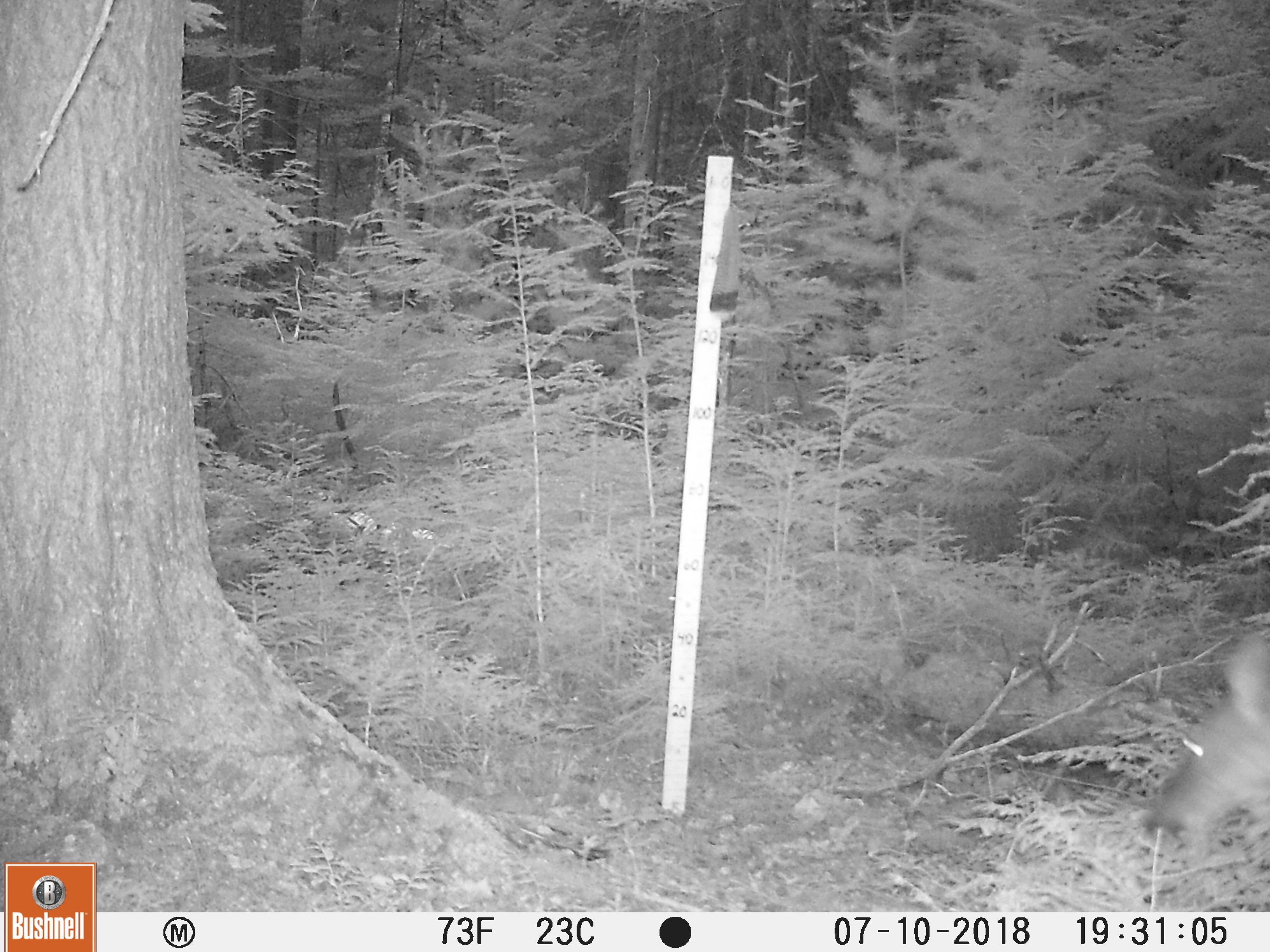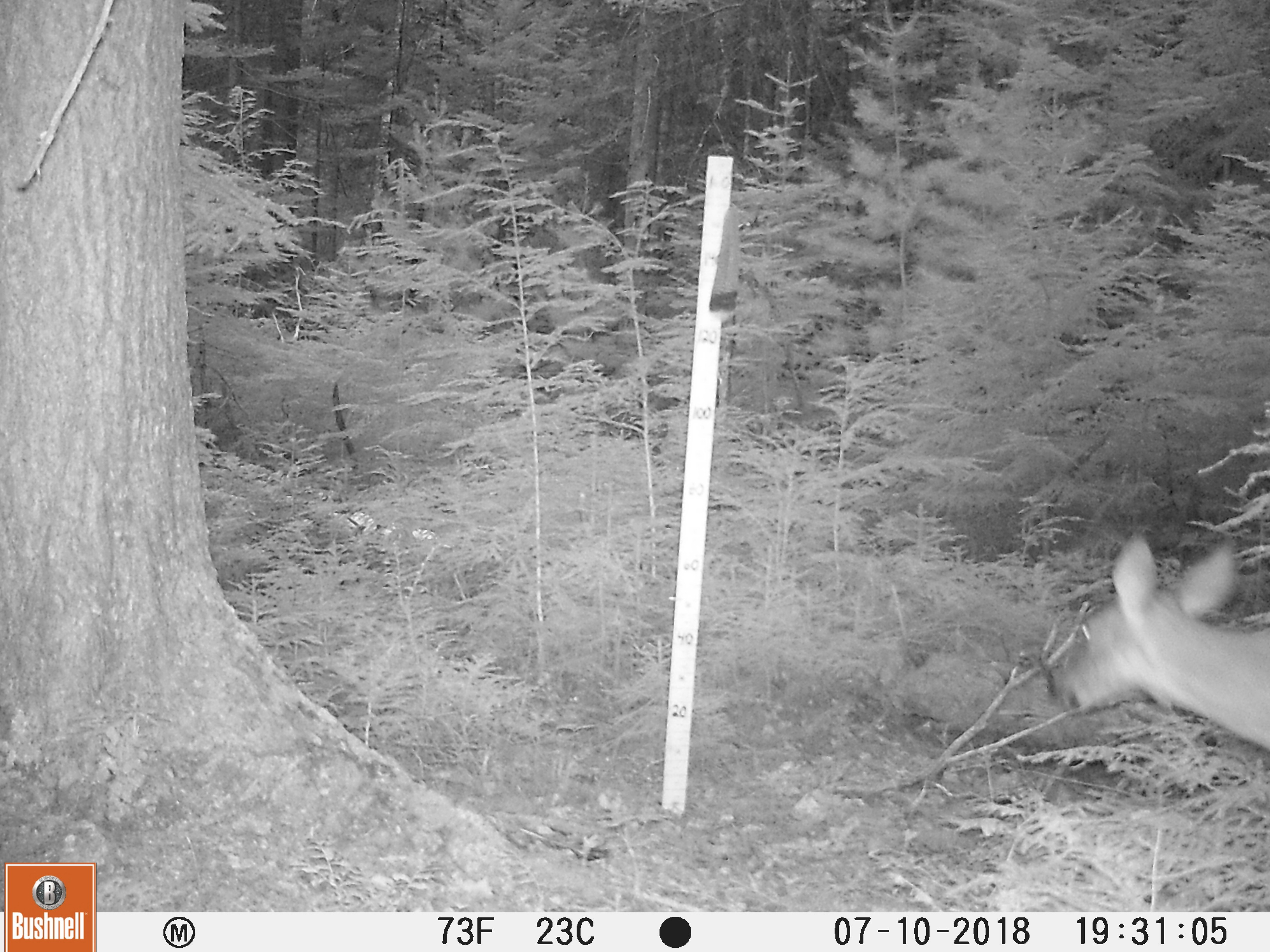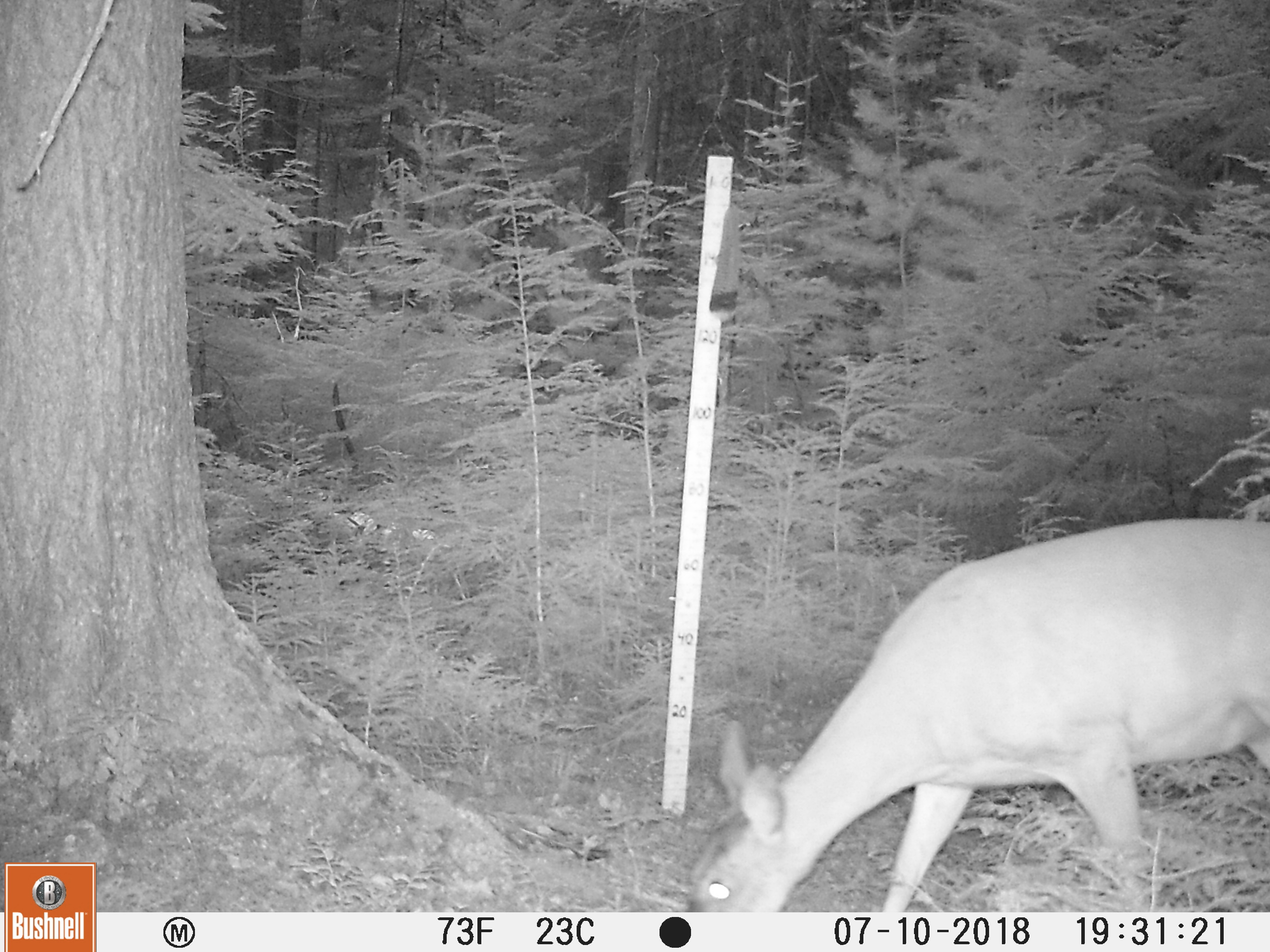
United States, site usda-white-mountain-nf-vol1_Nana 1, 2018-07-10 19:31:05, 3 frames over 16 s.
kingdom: Animalia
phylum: Chordata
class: Mammalia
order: Artiodactyla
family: Cervidae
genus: Odocoileus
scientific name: Odocoileus virginianus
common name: white-tailed deer